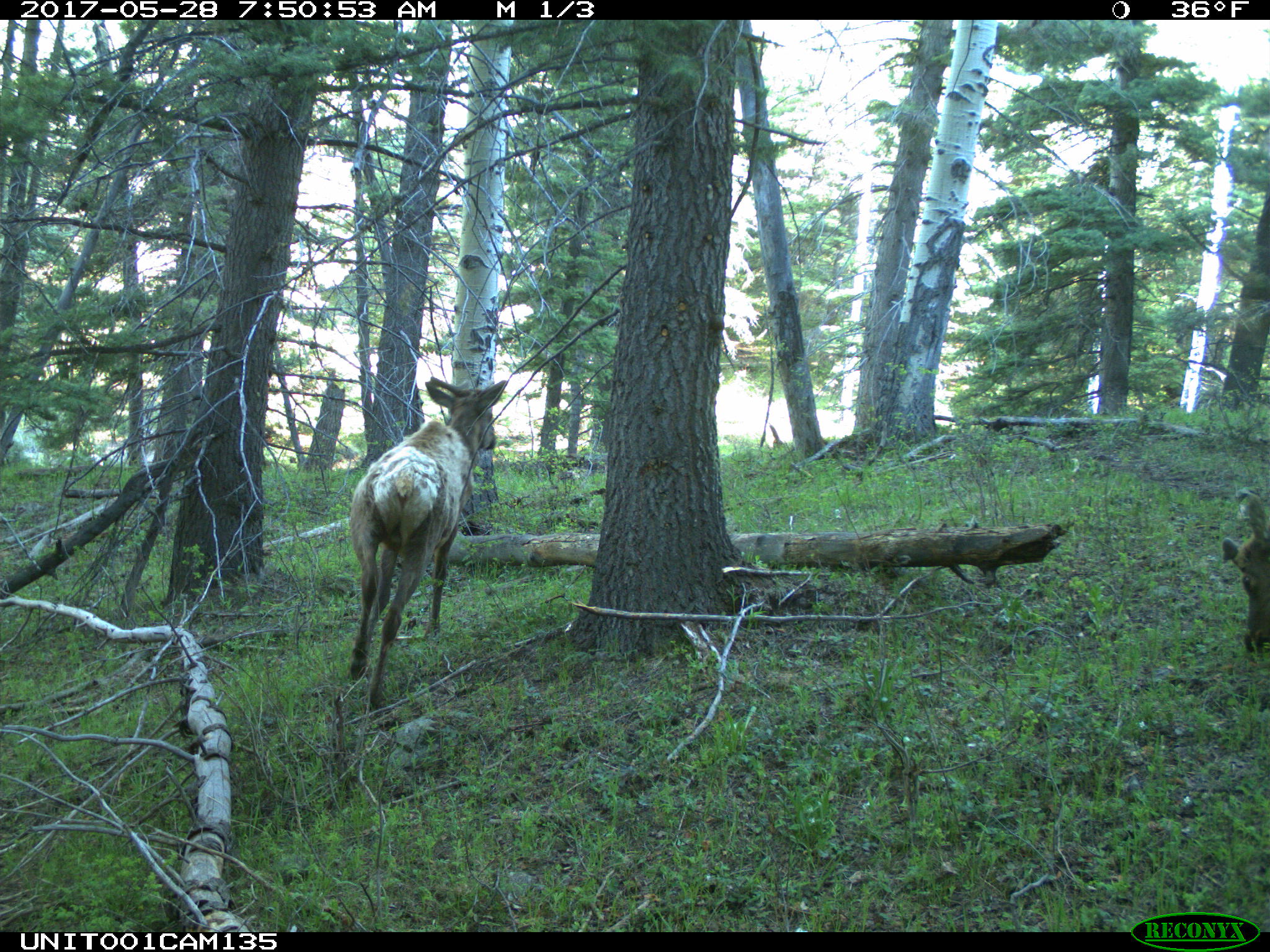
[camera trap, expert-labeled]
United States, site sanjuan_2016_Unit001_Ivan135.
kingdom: Animalia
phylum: Chordata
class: Mammalia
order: Artiodactyla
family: Cervidae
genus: Cervus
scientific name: Cervus elaphus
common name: red deer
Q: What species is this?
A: Cervus elaphus (red deer).